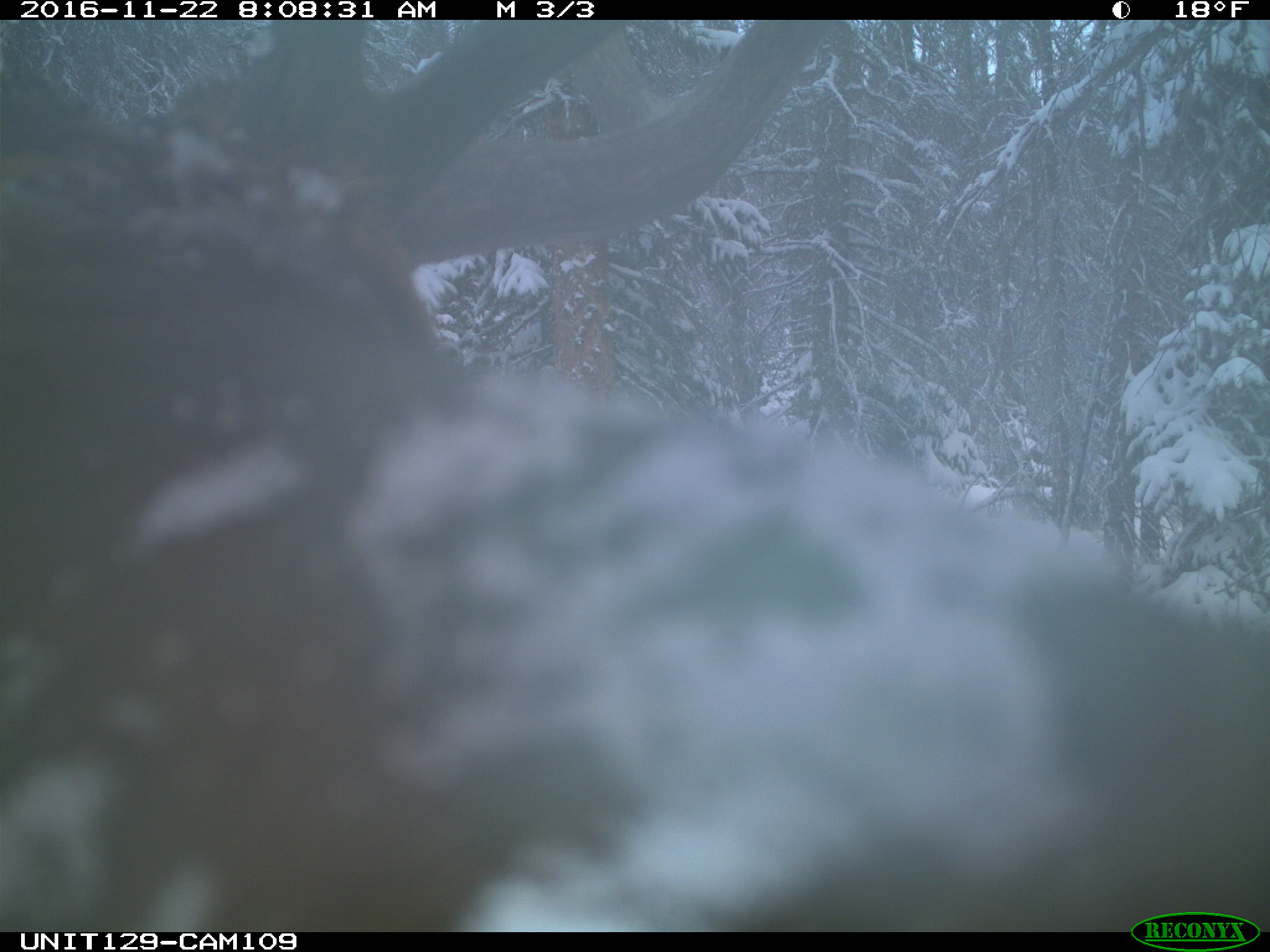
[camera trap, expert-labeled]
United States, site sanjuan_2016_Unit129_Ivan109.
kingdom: Animalia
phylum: Chordata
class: Mammalia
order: Artiodactyla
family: Cervidae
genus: Cervus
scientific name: Cervus elaphus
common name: red deer